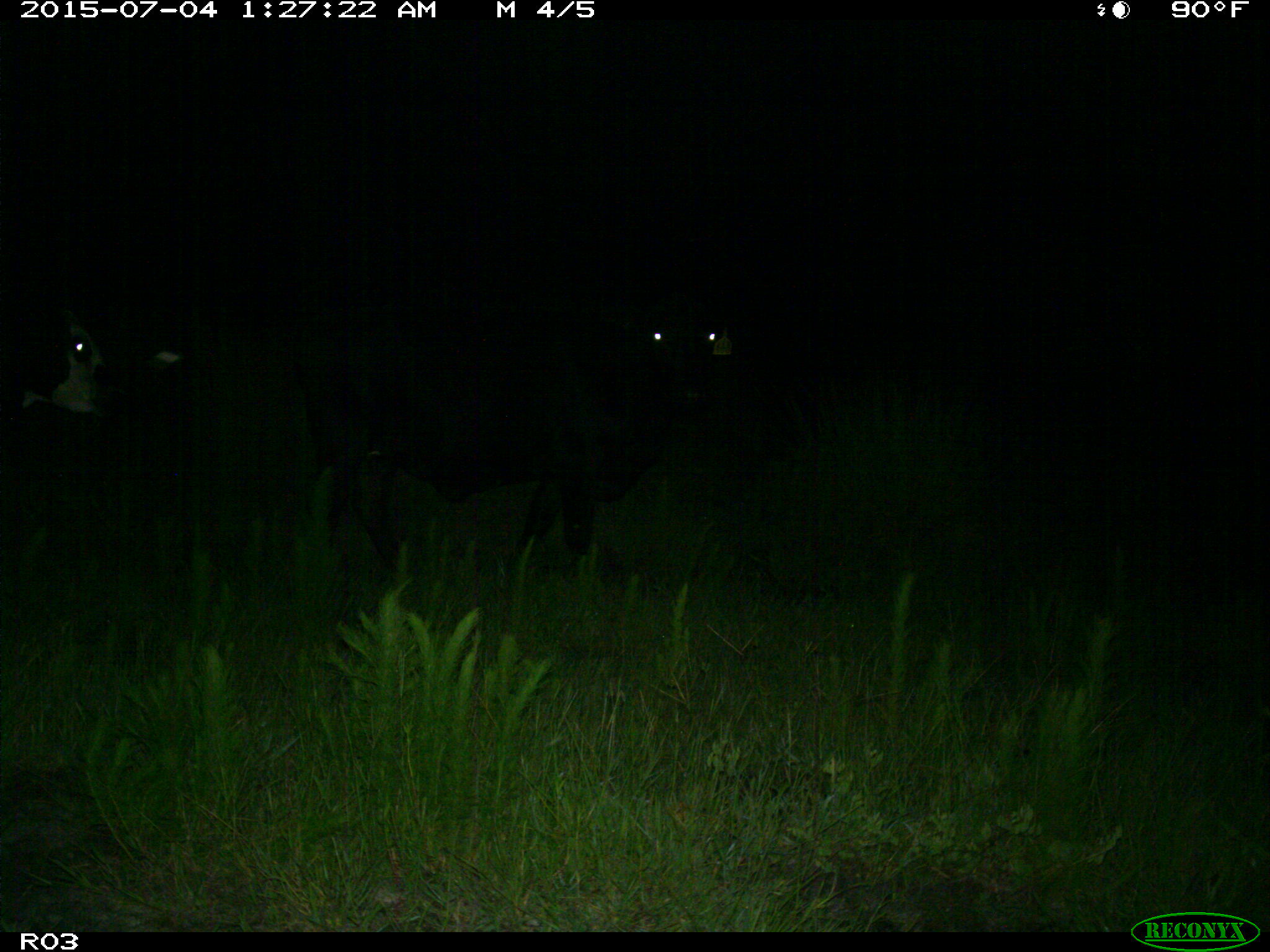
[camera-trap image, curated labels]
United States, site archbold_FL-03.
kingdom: Animalia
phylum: Chordata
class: Mammalia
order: Artiodactyla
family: Bovidae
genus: Bos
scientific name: Bos taurus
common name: domestic cow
Bos taurus (domestic cow).